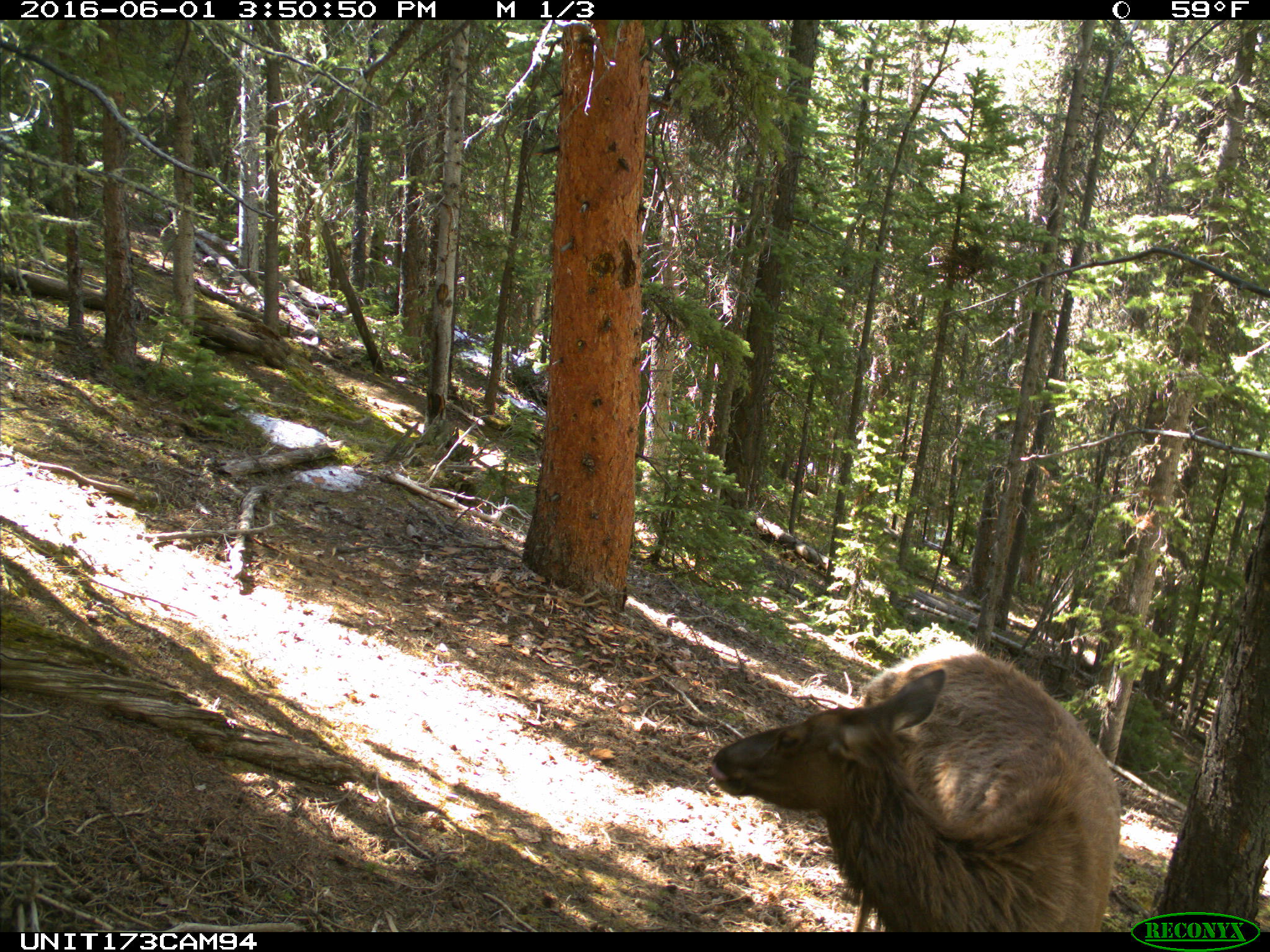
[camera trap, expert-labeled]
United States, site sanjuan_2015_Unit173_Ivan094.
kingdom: Animalia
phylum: Chordata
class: Mammalia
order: Artiodactyla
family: Cervidae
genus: Cervus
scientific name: Cervus elaphus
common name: red deer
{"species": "Cervus elaphus (red deer)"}